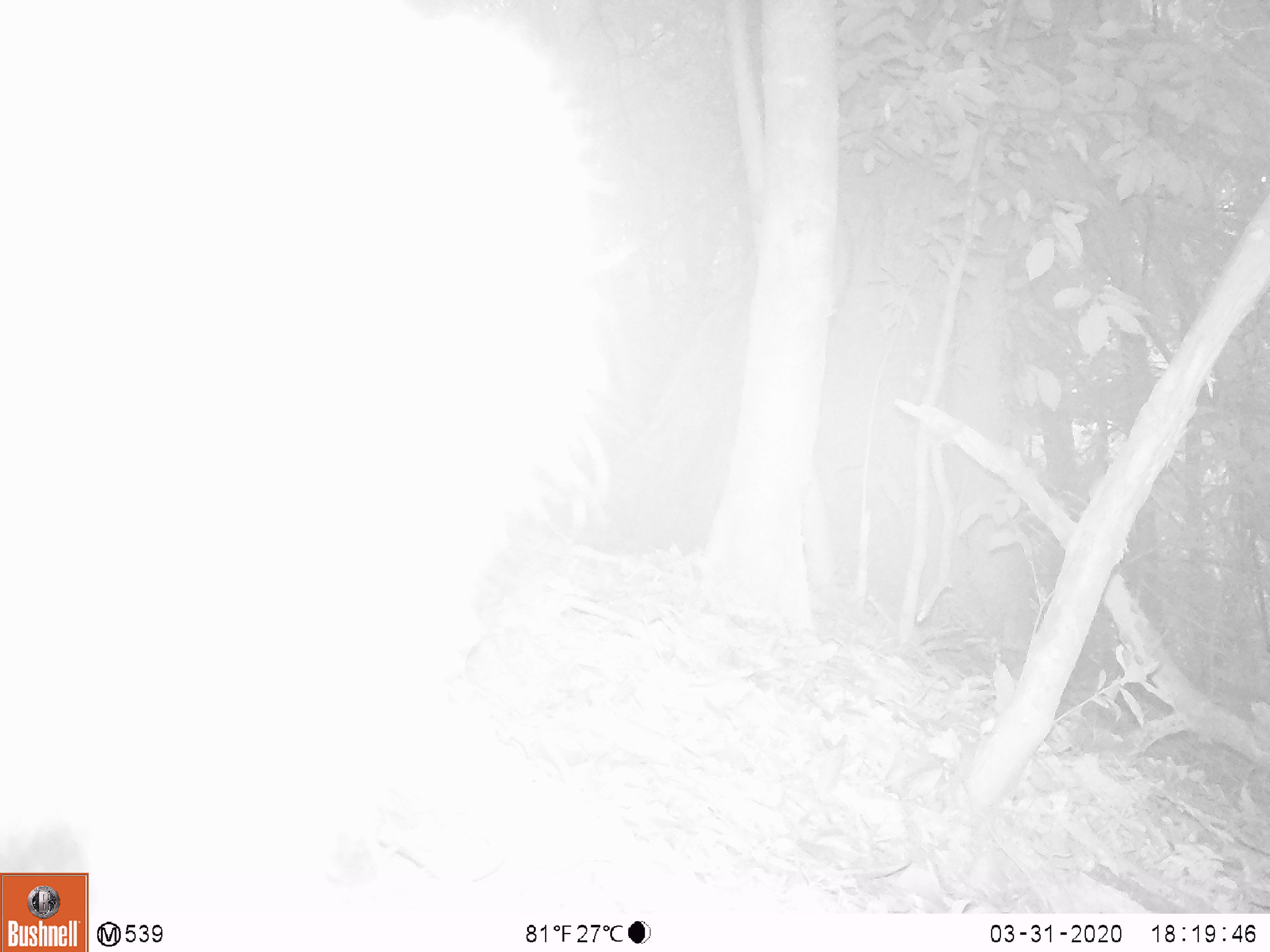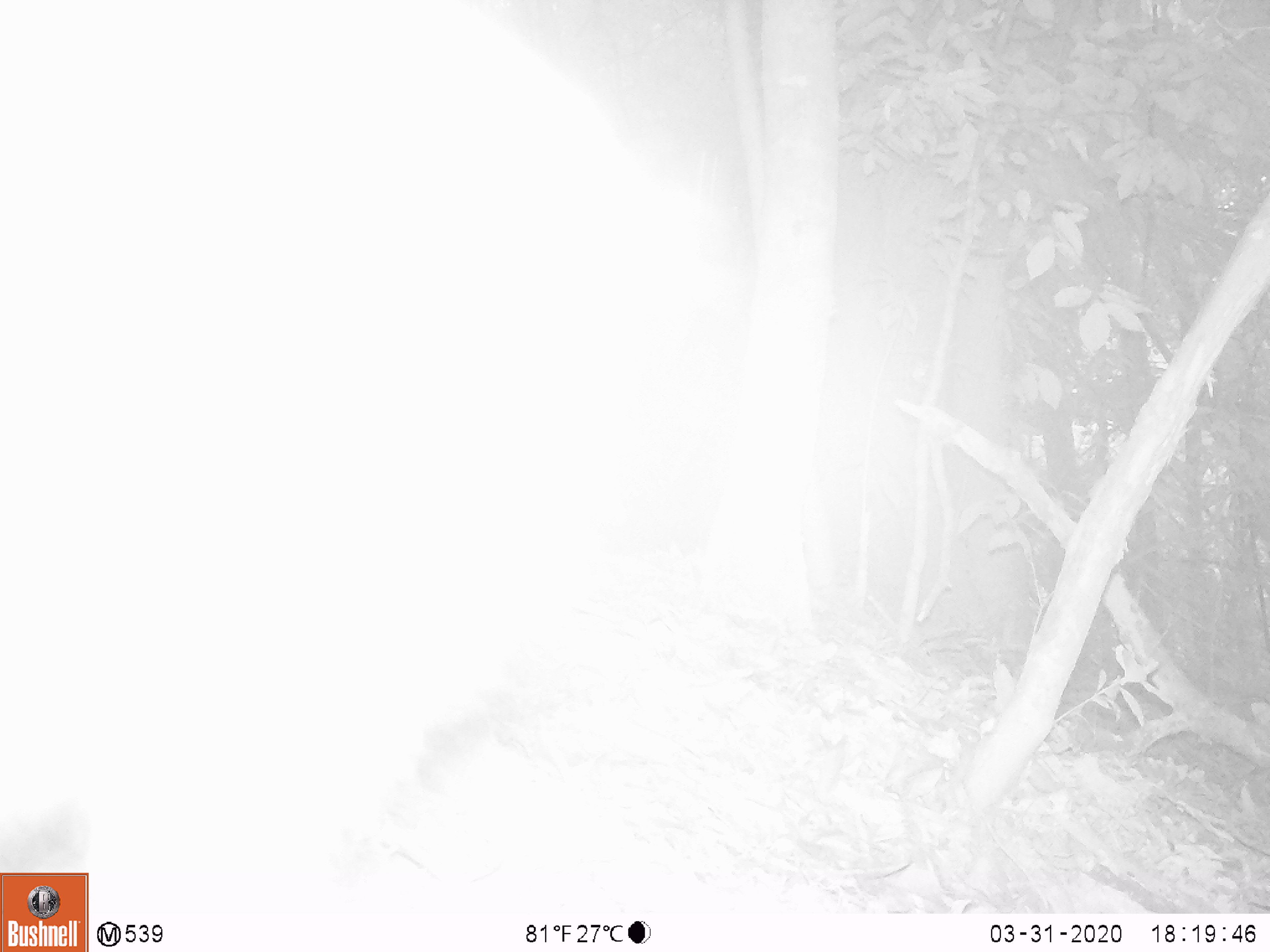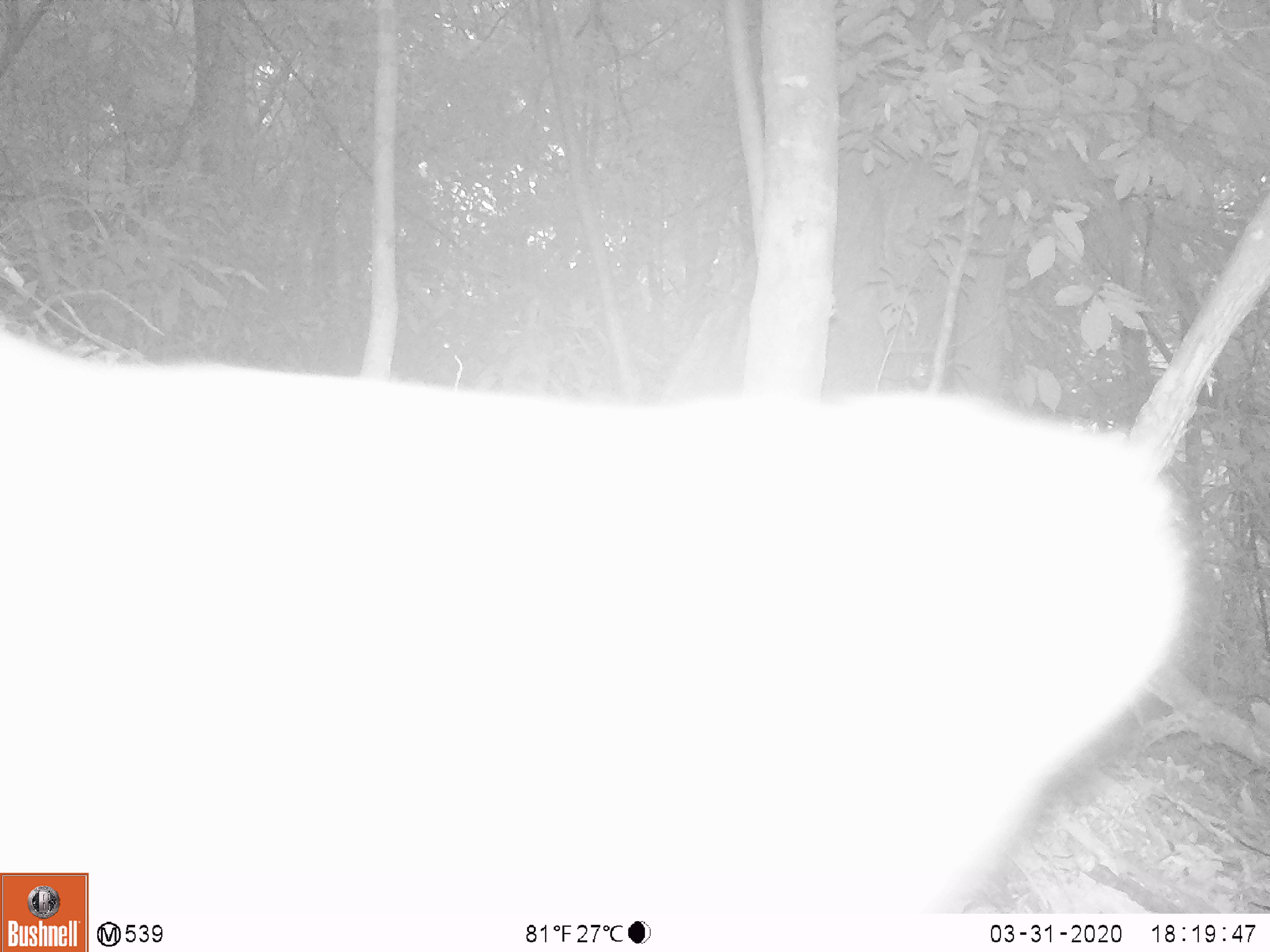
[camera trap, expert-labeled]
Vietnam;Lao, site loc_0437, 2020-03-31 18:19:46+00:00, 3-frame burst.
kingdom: Animalia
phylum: Chordata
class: Mammalia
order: Primates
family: Cercopithecidae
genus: Macaca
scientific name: Macaca nemestrina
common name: pig-tailed macaque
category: pig tailed macaque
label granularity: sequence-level